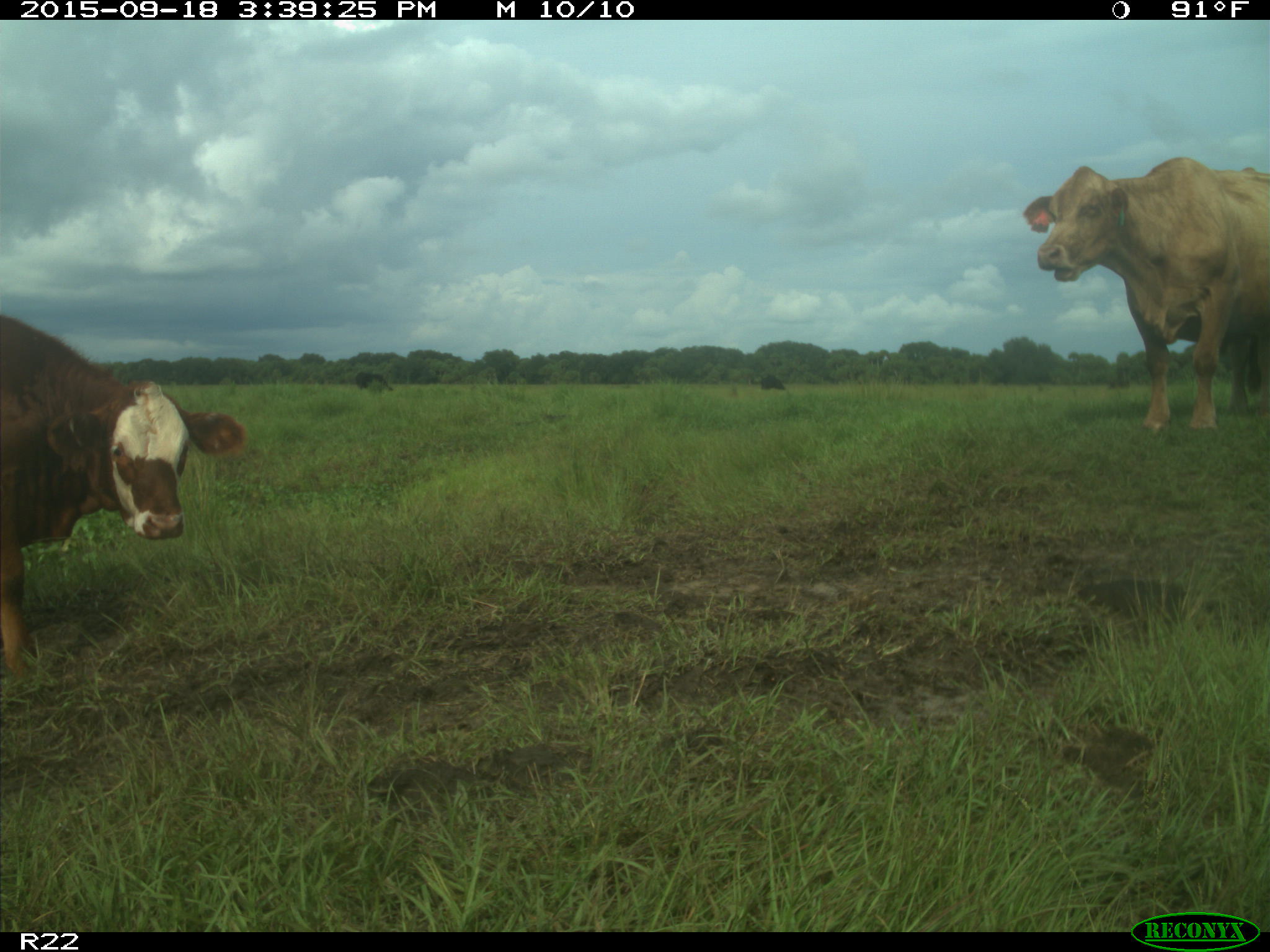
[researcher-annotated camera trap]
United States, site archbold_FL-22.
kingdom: Animalia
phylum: Chordata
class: Mammalia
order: Artiodactyla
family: Bovidae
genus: Bos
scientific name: Bos taurus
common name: domestic cow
Bos taurus (domestic cow).